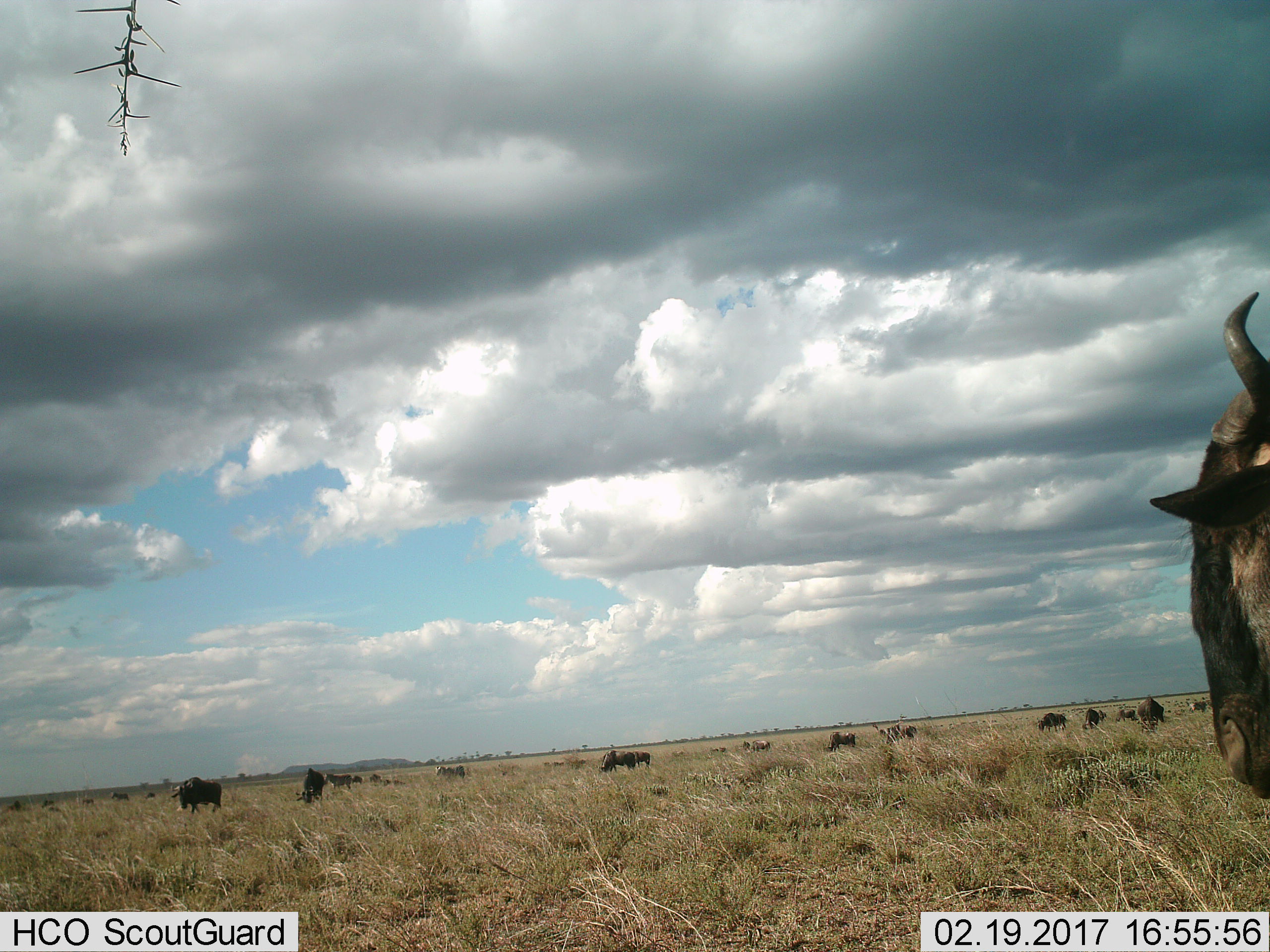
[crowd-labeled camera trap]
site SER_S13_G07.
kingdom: Animalia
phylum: Chordata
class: Mammalia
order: Artiodactyla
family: Bovidae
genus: Connochaetes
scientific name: Connochaetes taurinus taurinus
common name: blue wildebeest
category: wildebeestblue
Wildebeestblue (blue wildebeest) (Connochaetes taurinus taurinus), count 8. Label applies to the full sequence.